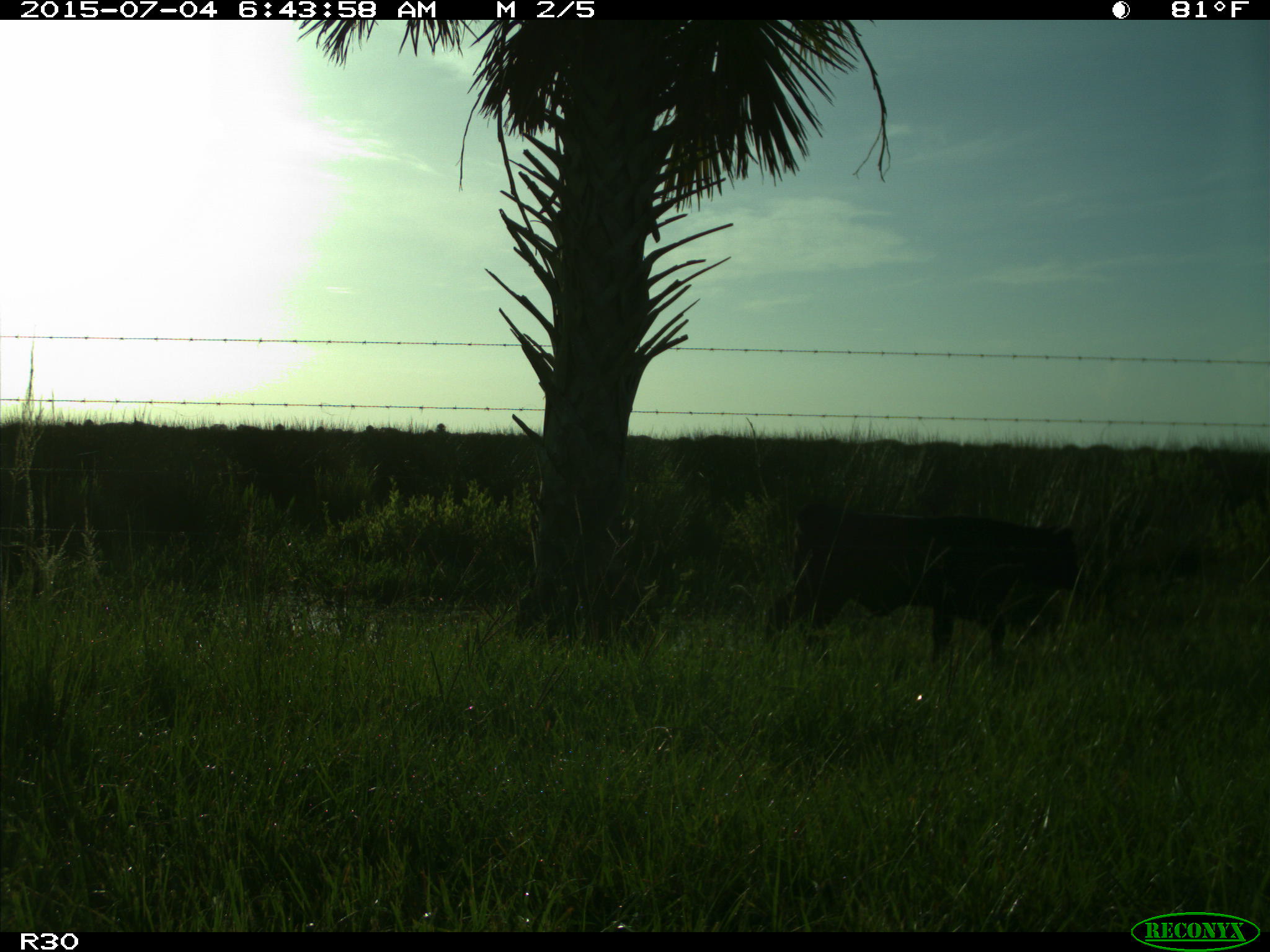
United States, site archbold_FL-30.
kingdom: Animalia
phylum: Chordata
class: Mammalia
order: Artiodactyla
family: Bovidae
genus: Bos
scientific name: Bos taurus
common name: domestic cow